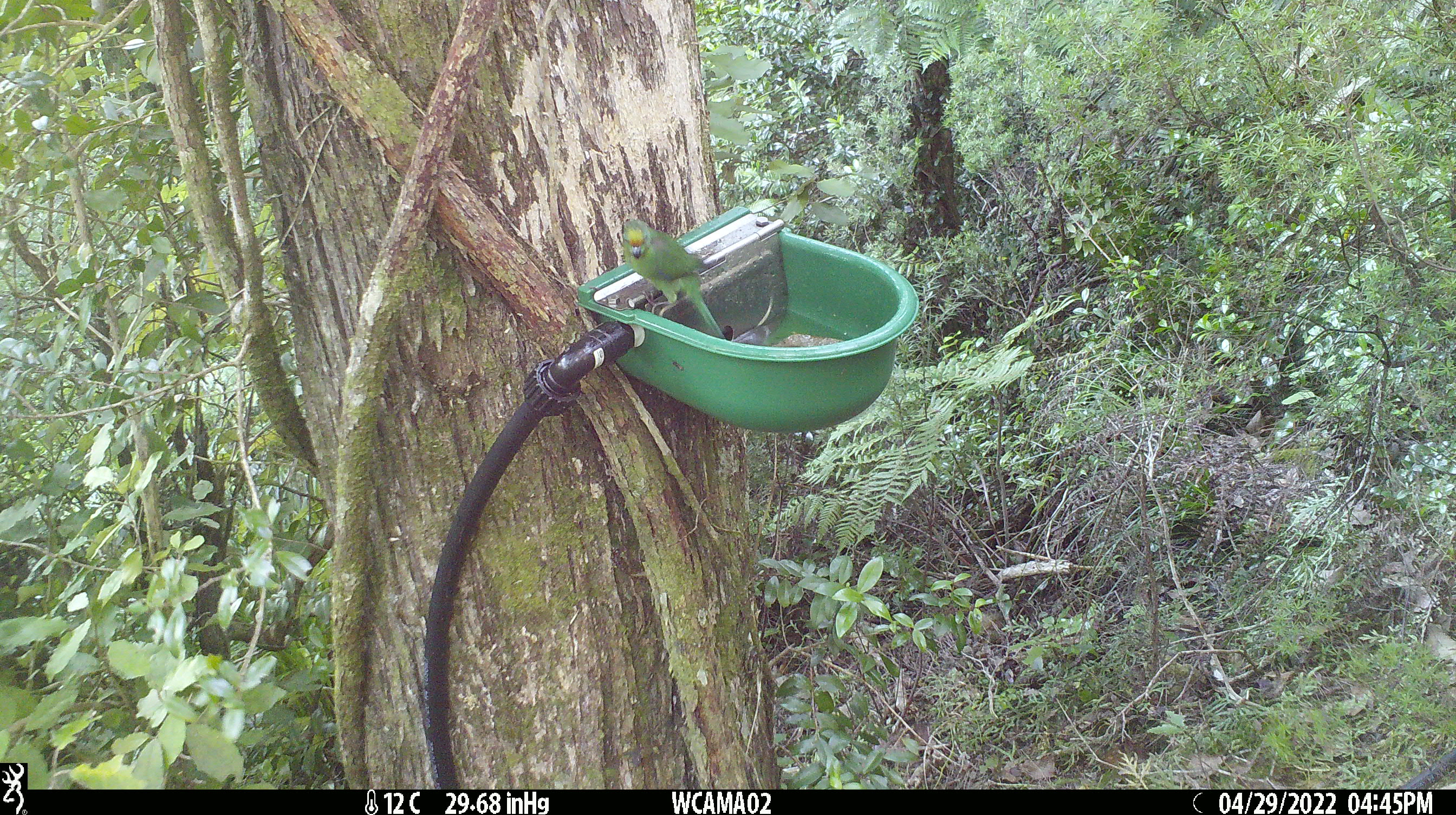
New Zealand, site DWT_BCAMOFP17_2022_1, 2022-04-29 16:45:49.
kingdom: Animalia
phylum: Chordata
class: Aves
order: Psittaciformes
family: Psittaculidae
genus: Cyanoramphus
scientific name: Cyanoramphus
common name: parakeet